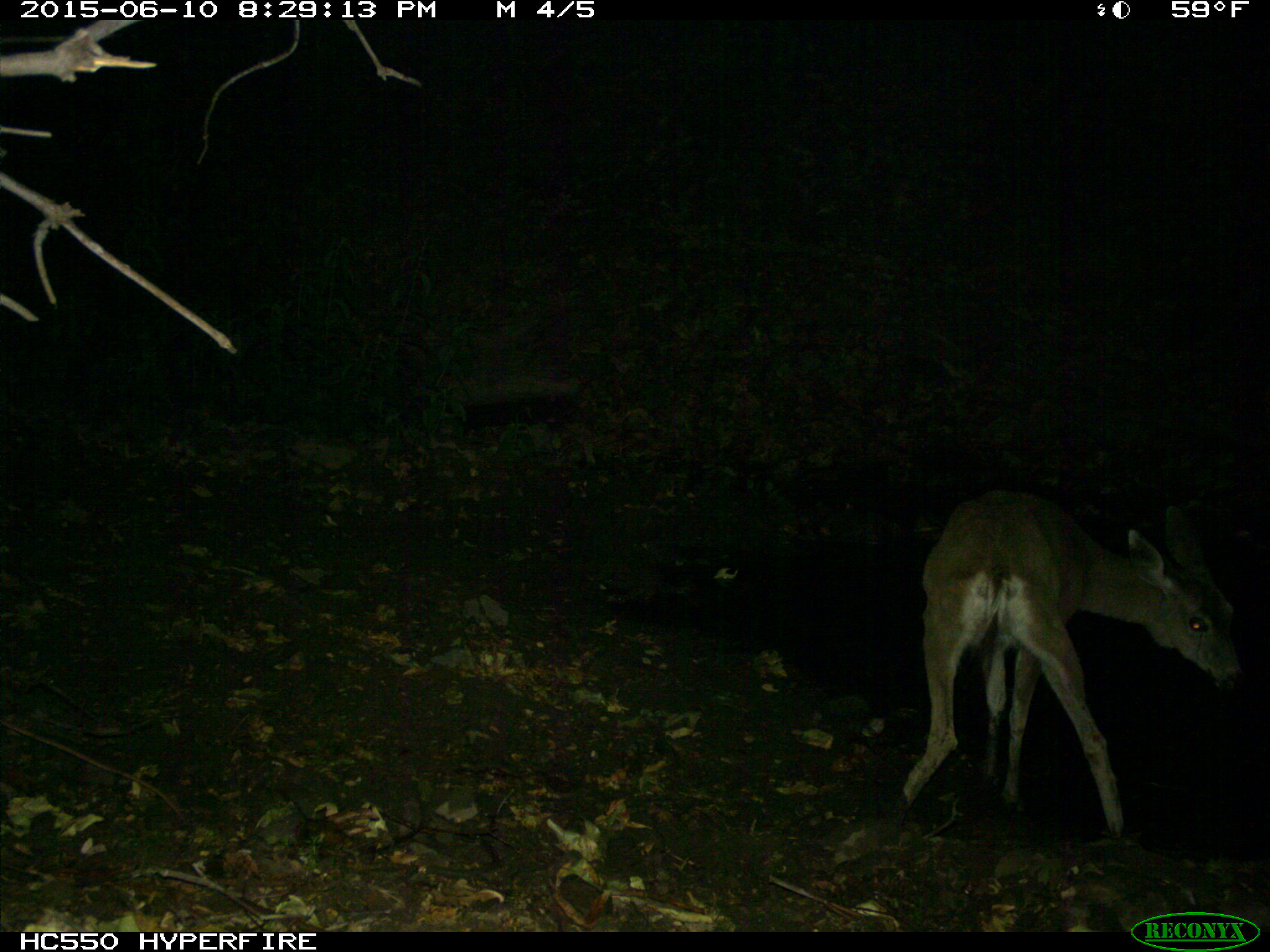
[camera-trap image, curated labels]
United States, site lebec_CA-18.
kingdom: Animalia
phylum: Chordata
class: Mammalia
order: Artiodactyla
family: Cervidae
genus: Odocoileus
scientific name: Odocoileus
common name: deer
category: unidentified deer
Unidentified deer (deer) (Odocoileus).